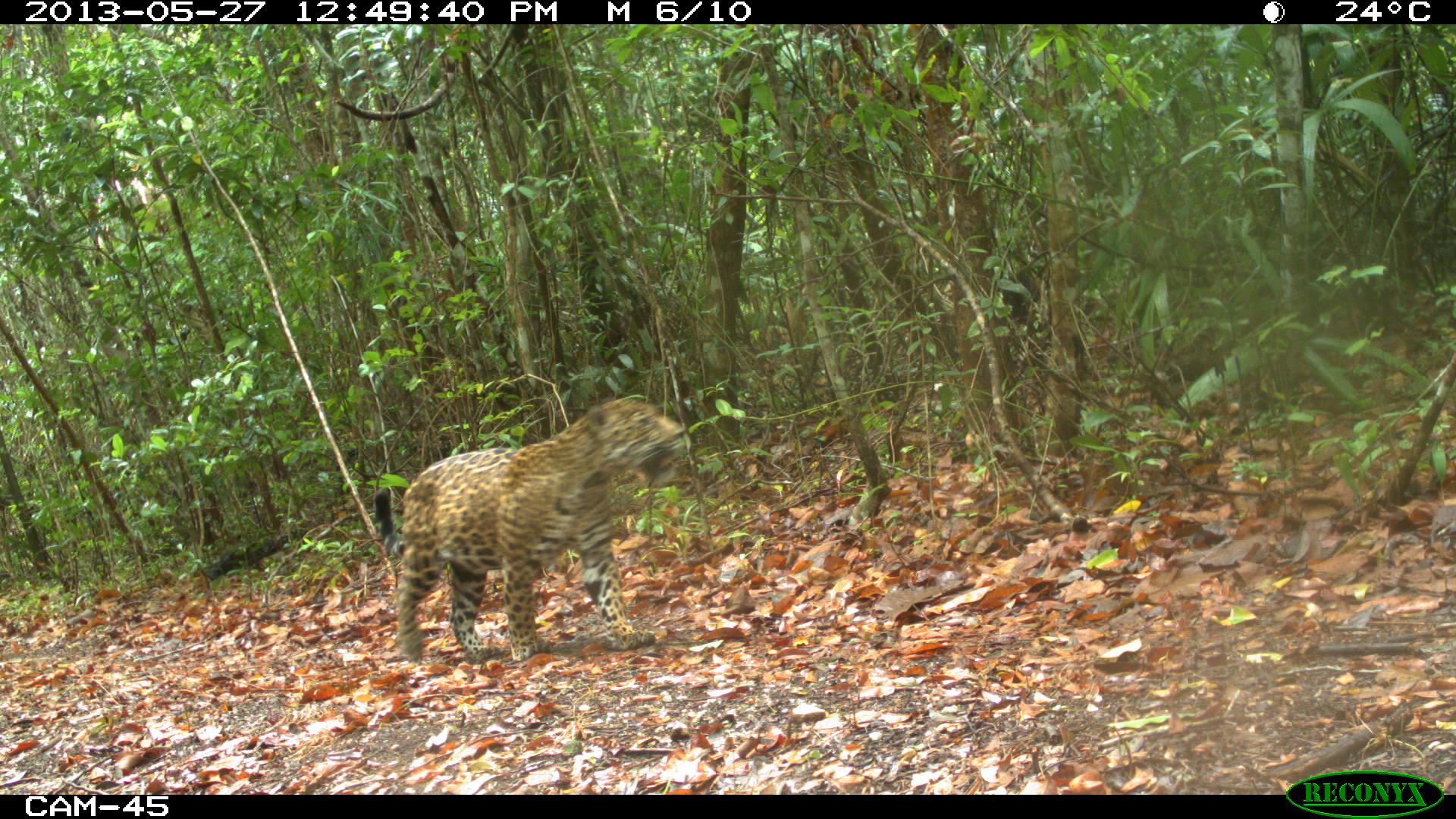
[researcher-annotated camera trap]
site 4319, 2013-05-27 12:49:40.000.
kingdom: Animalia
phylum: Chordata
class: Mammalia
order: Carnivora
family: Felidae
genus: Panthera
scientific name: Panthera onca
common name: jaguar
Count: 1.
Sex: female.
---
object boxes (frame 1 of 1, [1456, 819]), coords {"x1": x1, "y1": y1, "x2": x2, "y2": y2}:
panthera onca: {"x1": 374, "y1": 395, "x2": 686, "y2": 661}